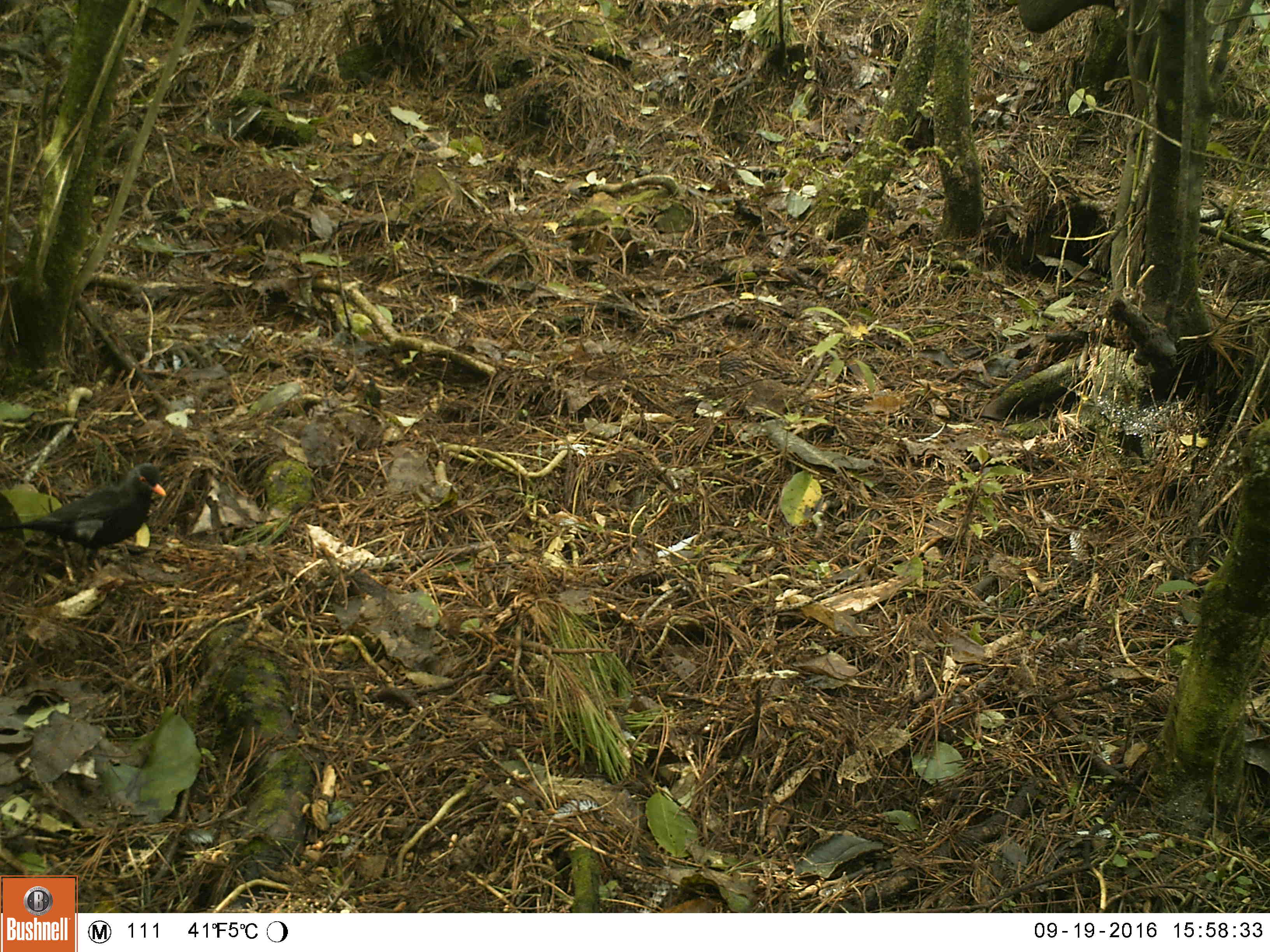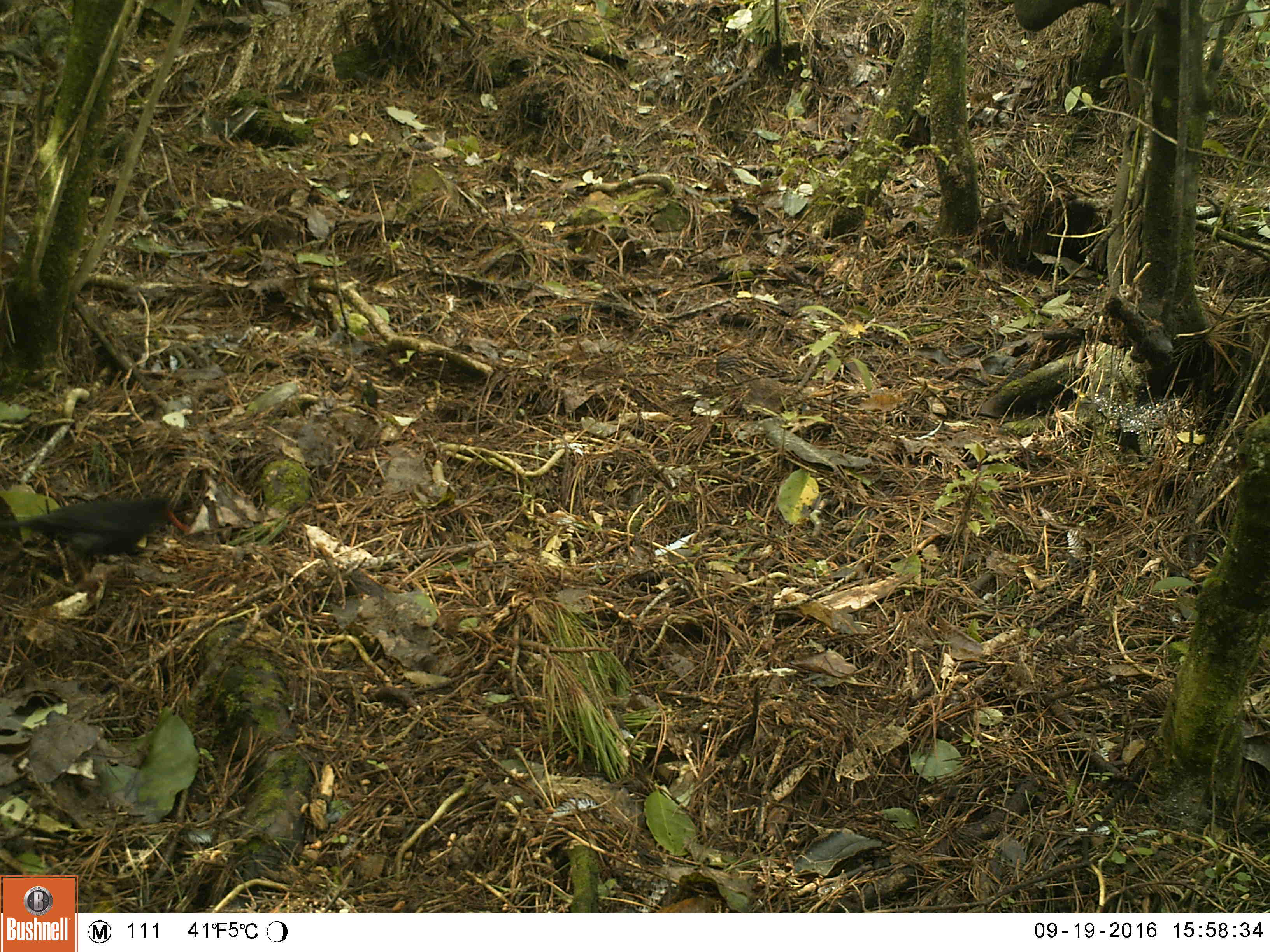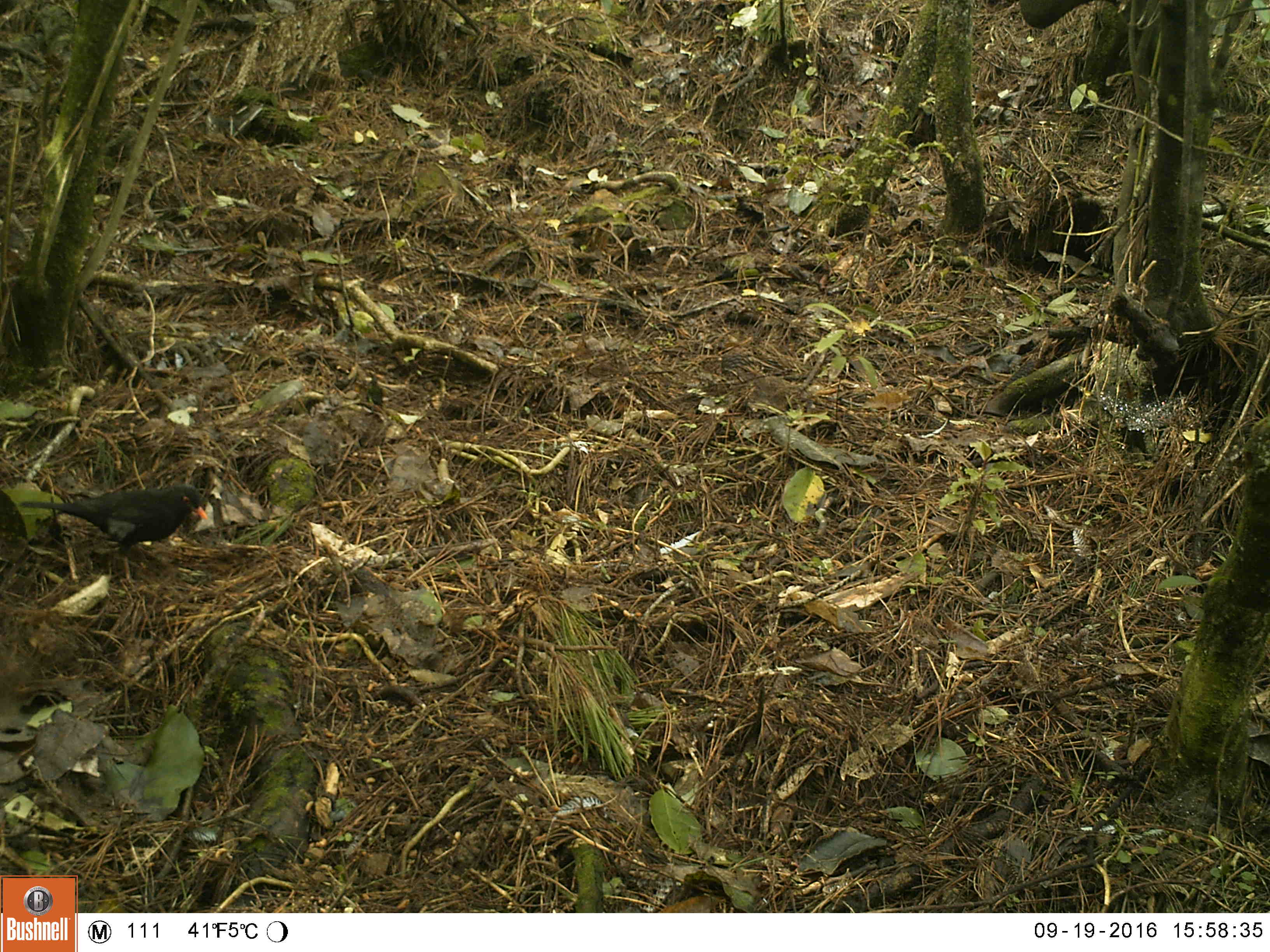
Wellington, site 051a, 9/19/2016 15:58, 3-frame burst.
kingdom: Animalia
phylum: Chordata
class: Aves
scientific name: Aves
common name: bird